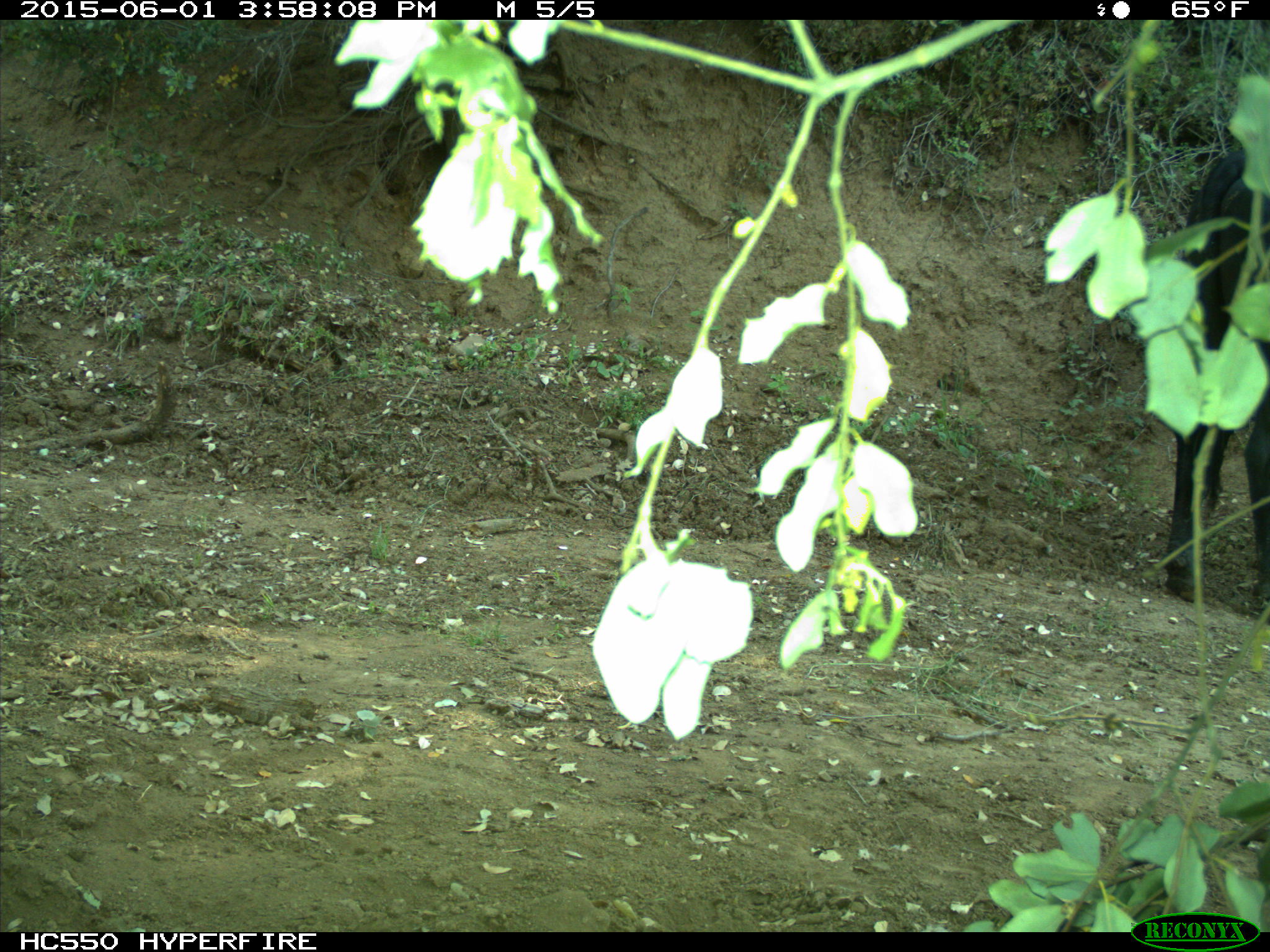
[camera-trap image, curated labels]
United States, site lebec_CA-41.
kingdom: Animalia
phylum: Chordata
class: Mammalia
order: Artiodactyla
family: Bovidae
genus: Bos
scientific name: Bos taurus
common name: domestic cow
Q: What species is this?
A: Bos taurus (domestic cow).